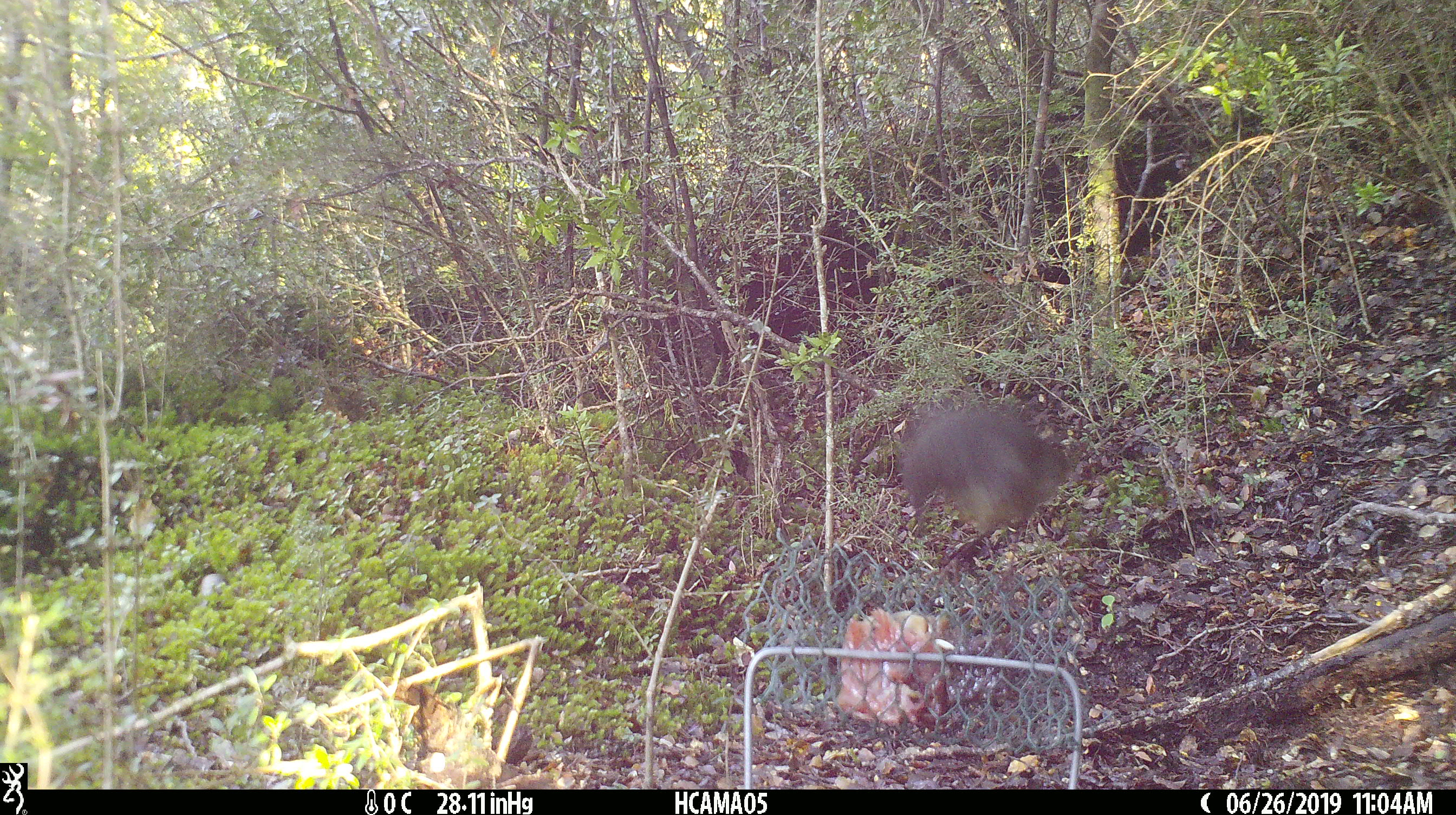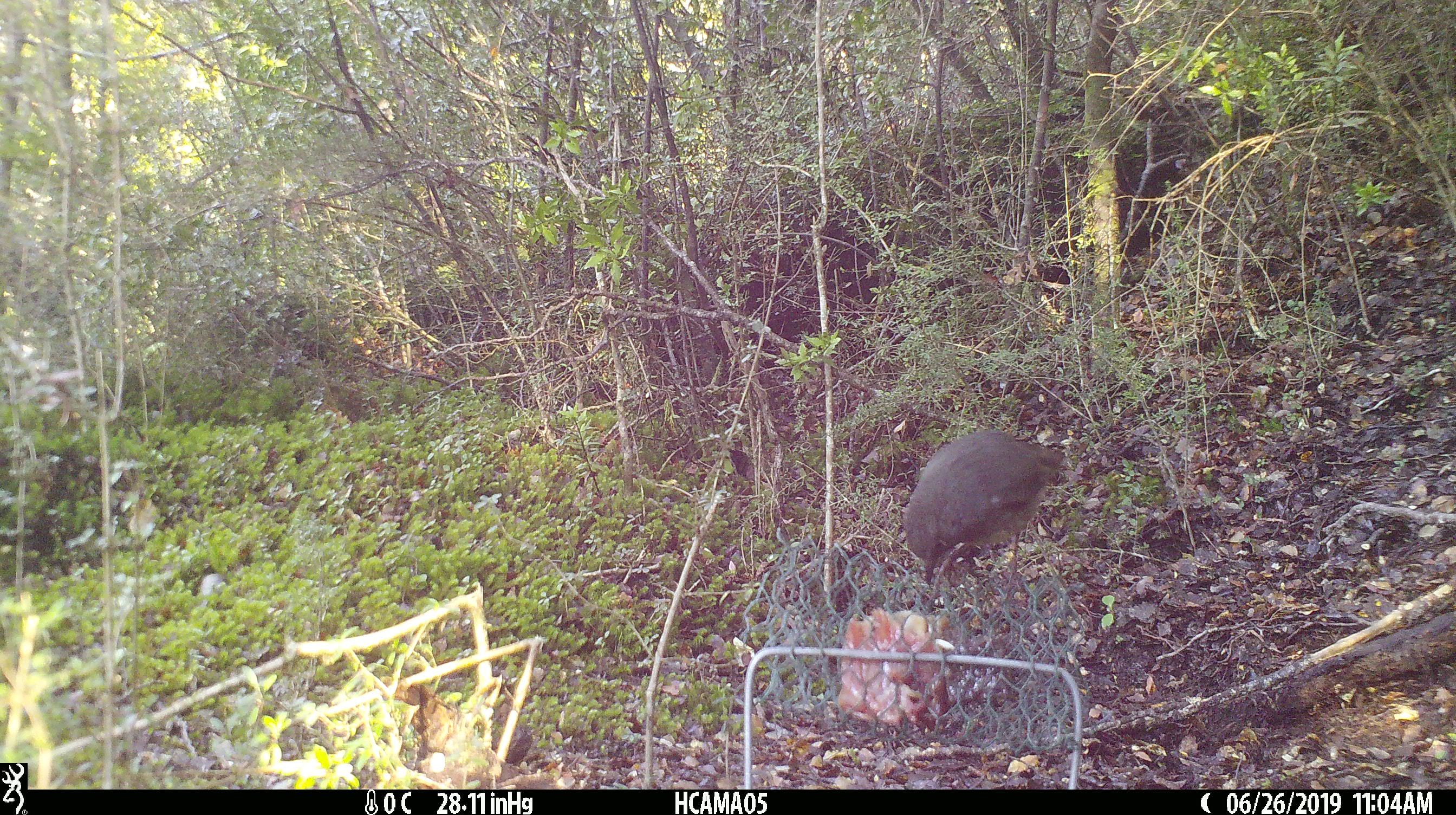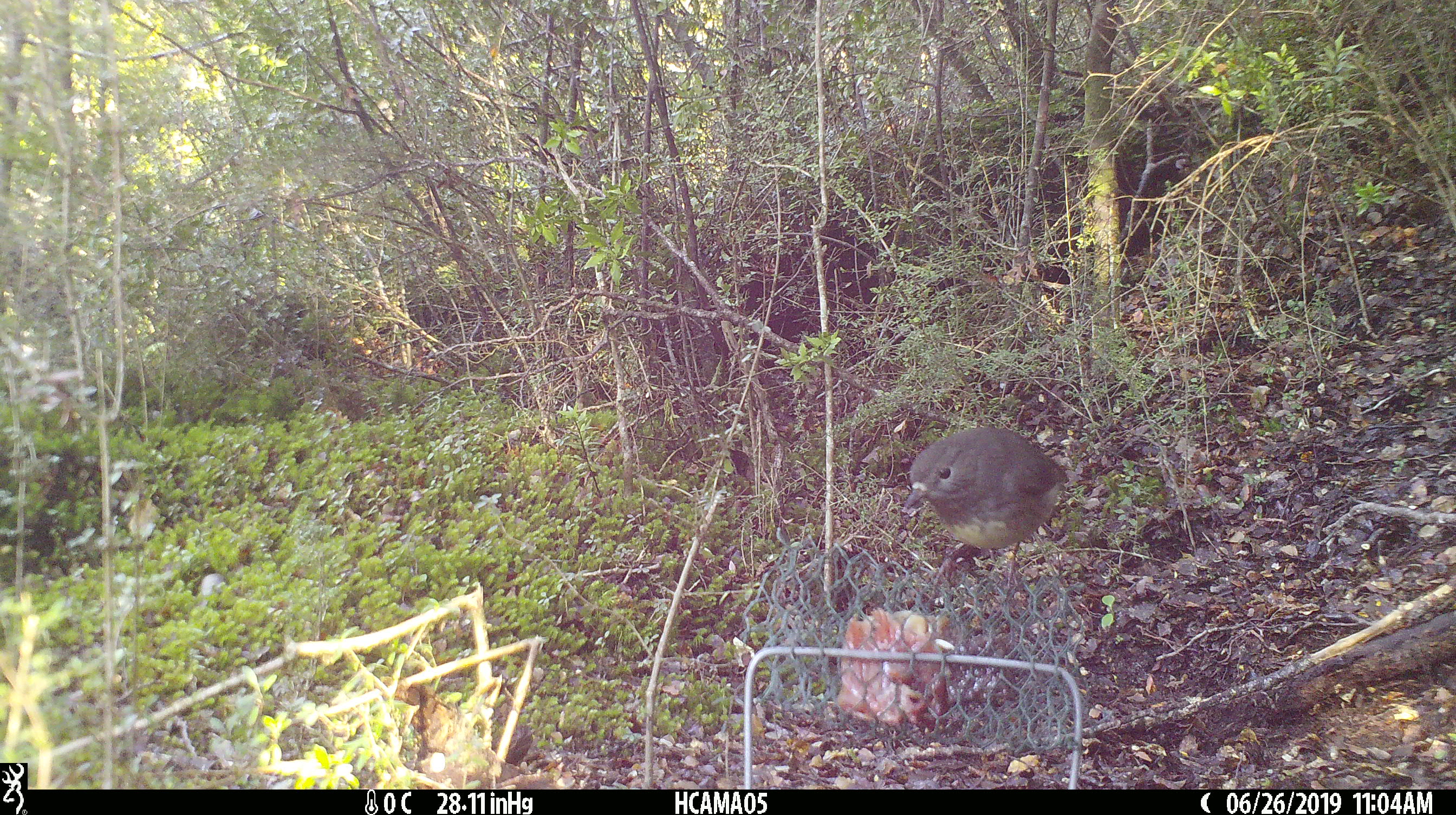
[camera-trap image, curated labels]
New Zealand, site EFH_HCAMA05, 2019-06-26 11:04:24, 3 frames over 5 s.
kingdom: Animalia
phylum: Chordata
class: Aves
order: Passeriformes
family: Petroicidae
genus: Petroica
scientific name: Petroica australis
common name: new zealand robin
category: robin